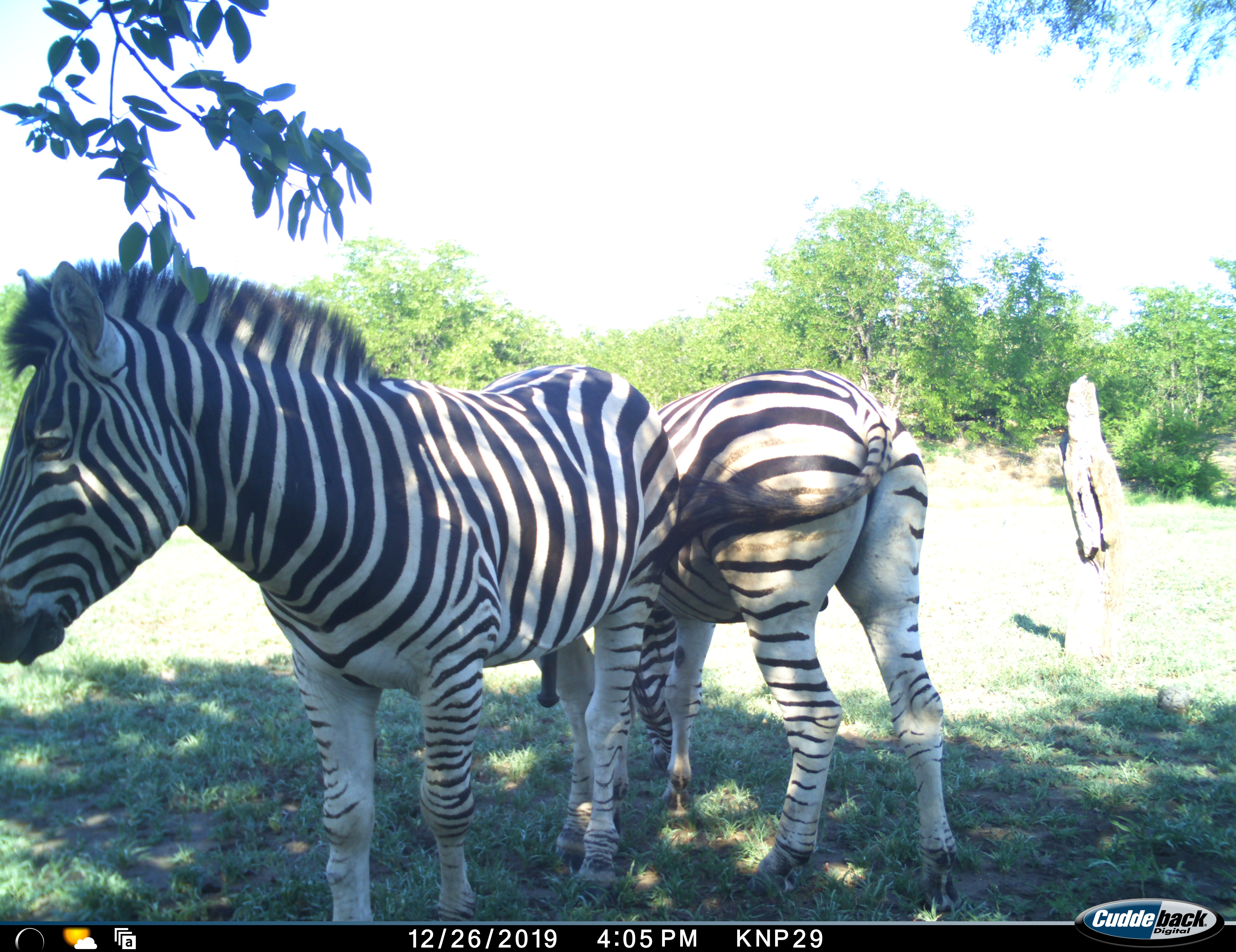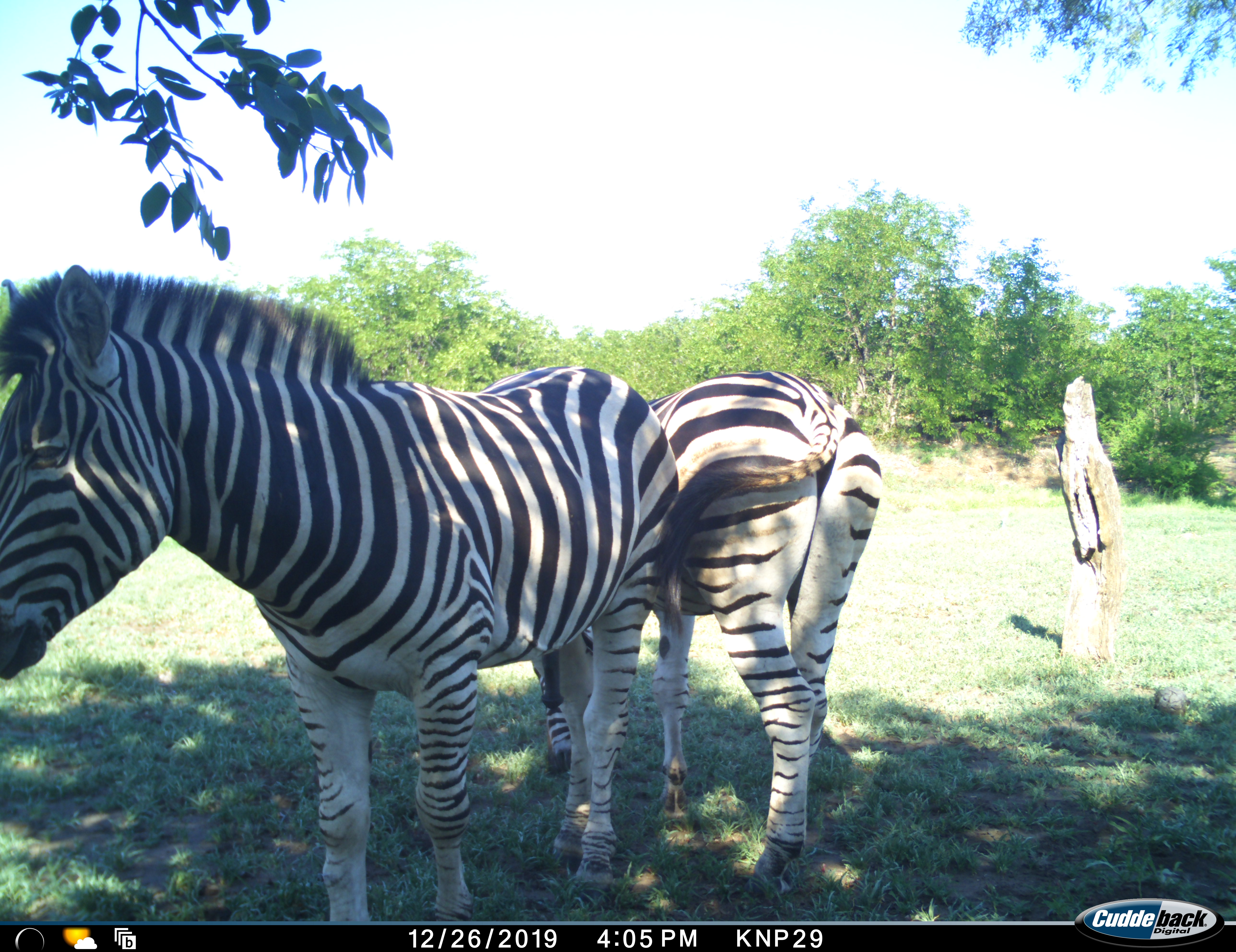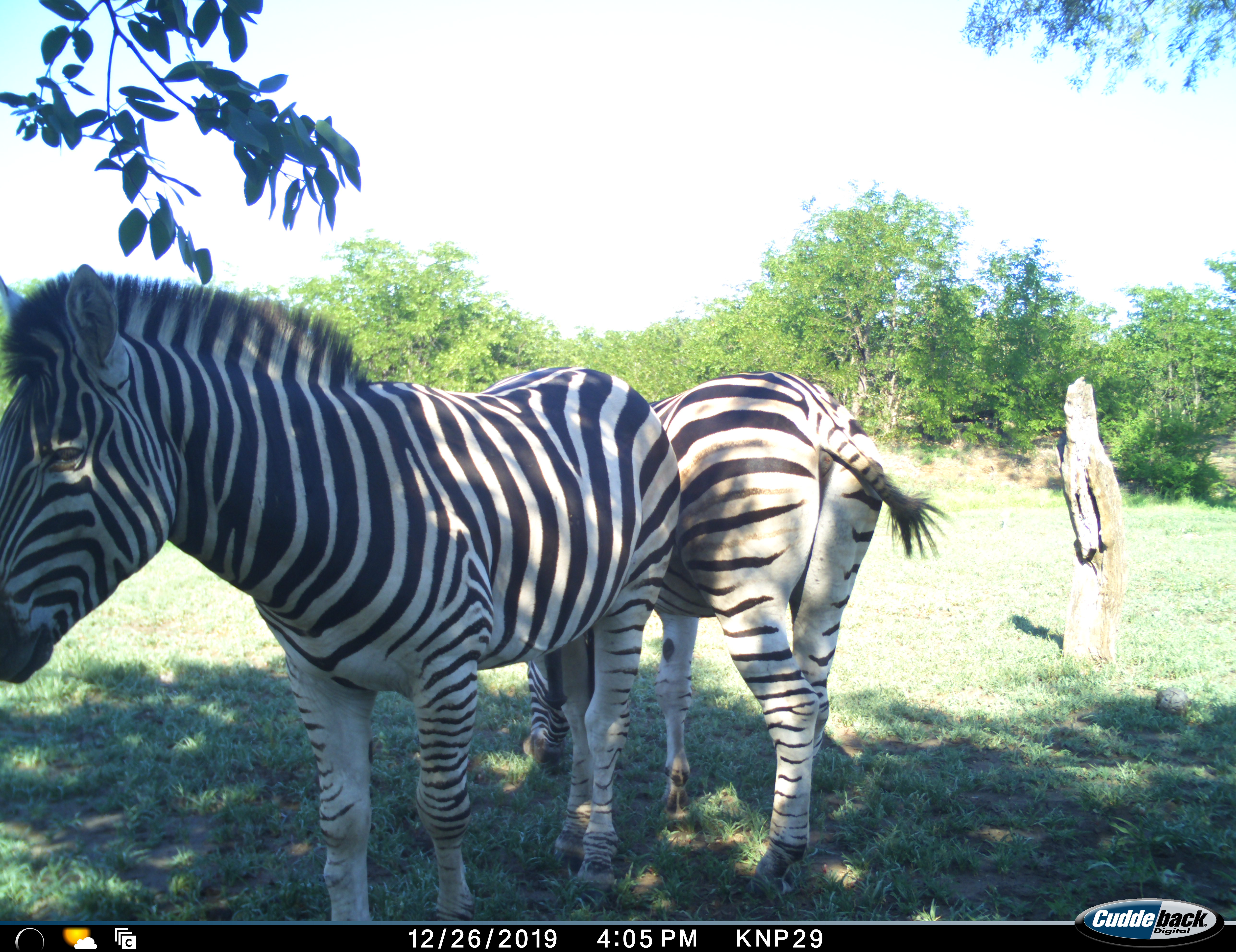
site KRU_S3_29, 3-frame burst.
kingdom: Animalia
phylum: Chordata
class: Mammalia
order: Perissodactyla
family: Equidae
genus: Equus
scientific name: Equus quagga burchellii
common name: burchell's zebra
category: zebraburchells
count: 2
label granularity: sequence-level